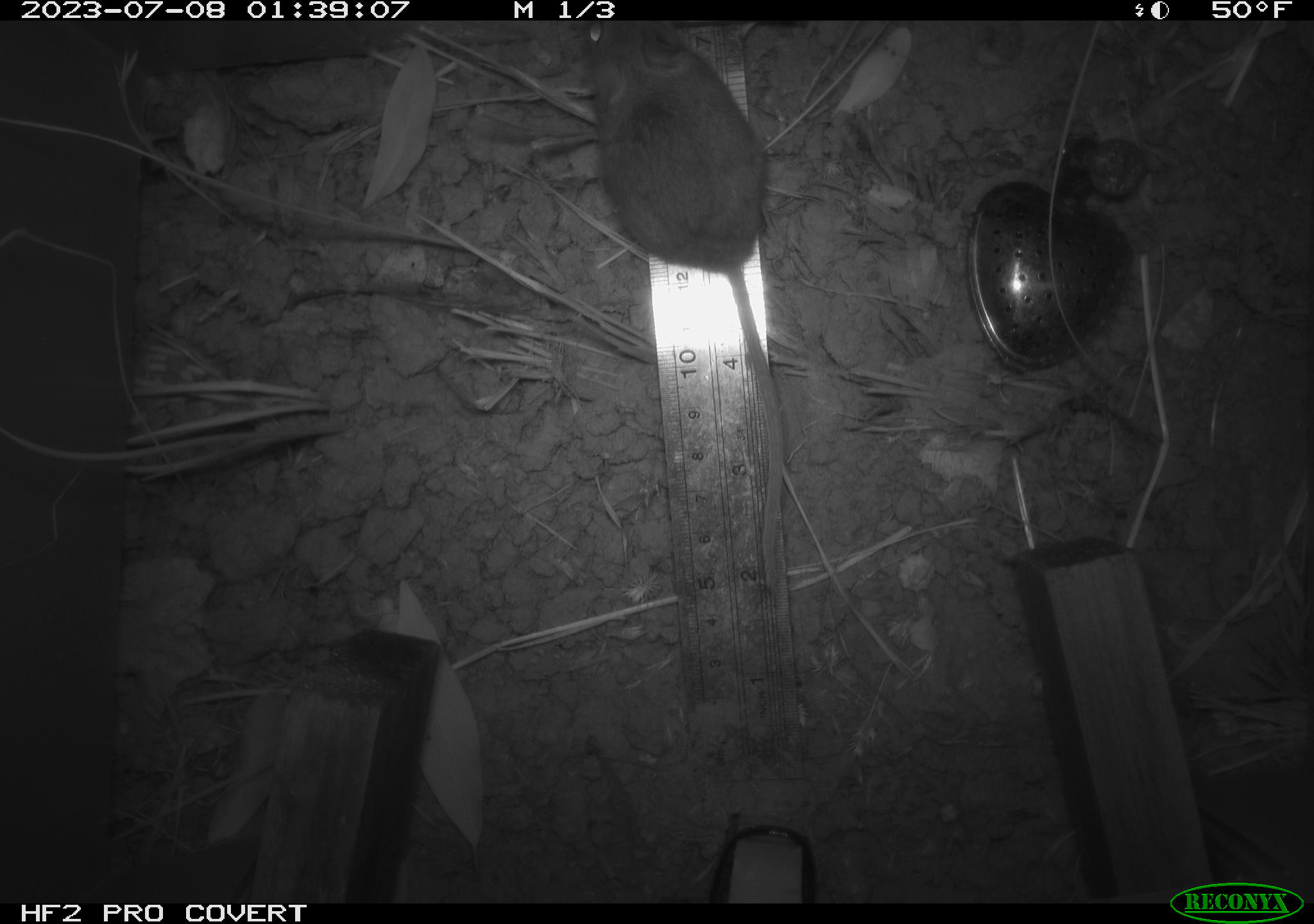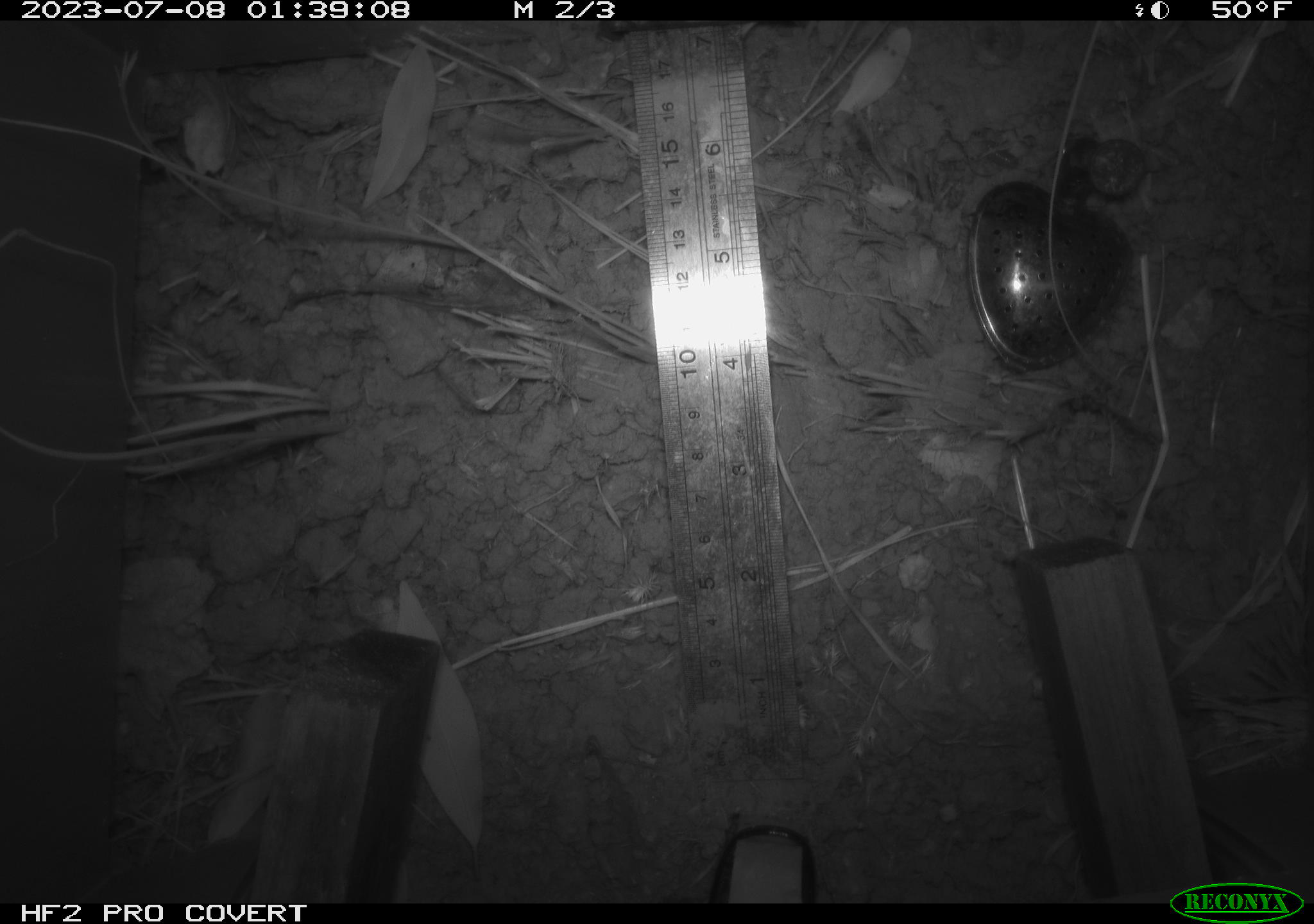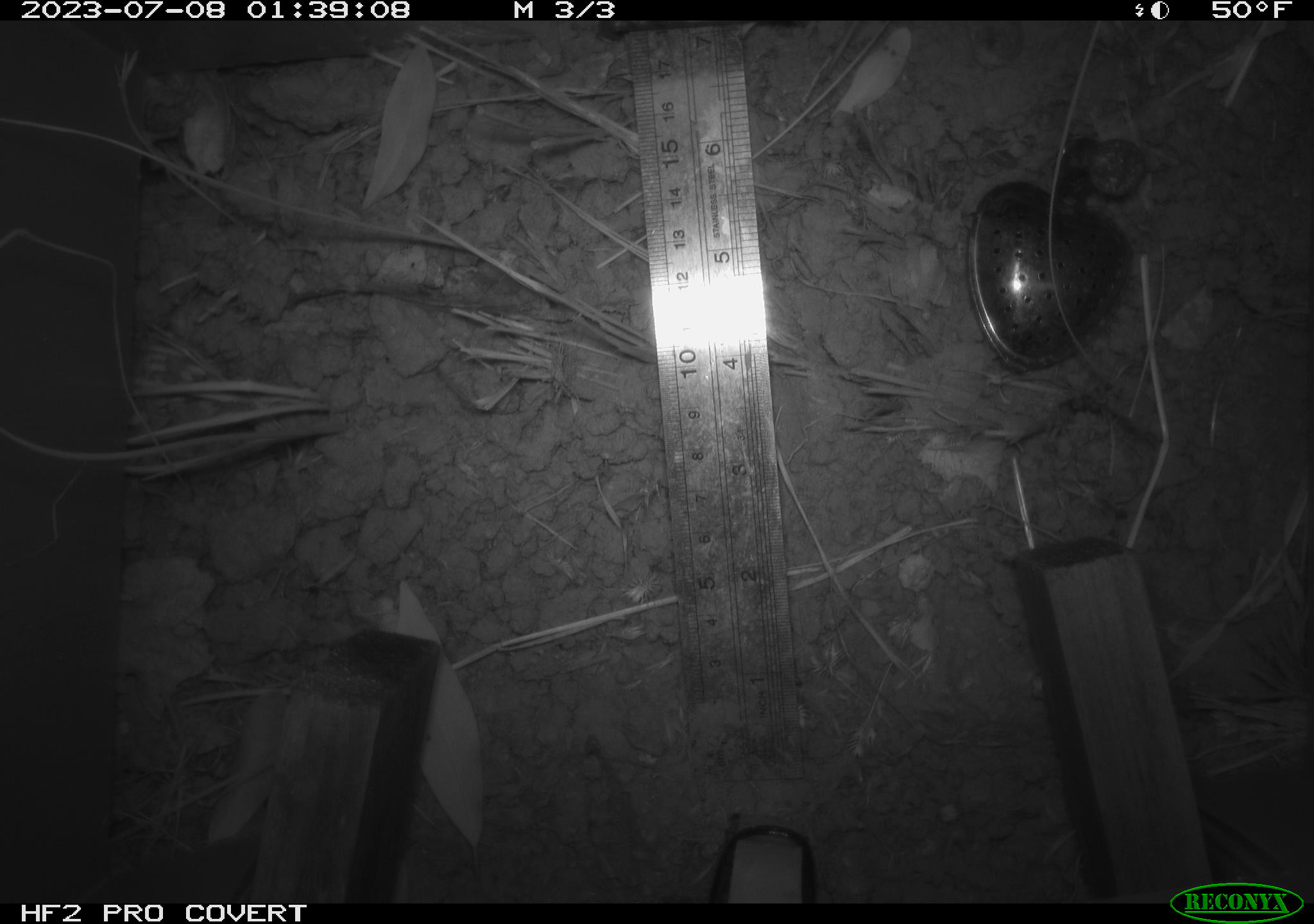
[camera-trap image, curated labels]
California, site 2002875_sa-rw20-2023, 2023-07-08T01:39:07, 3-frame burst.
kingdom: Animalia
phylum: Chordata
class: Mammalia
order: Rodentia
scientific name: Rodentia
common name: mouse species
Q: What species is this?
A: Mouse species (Rodentia).